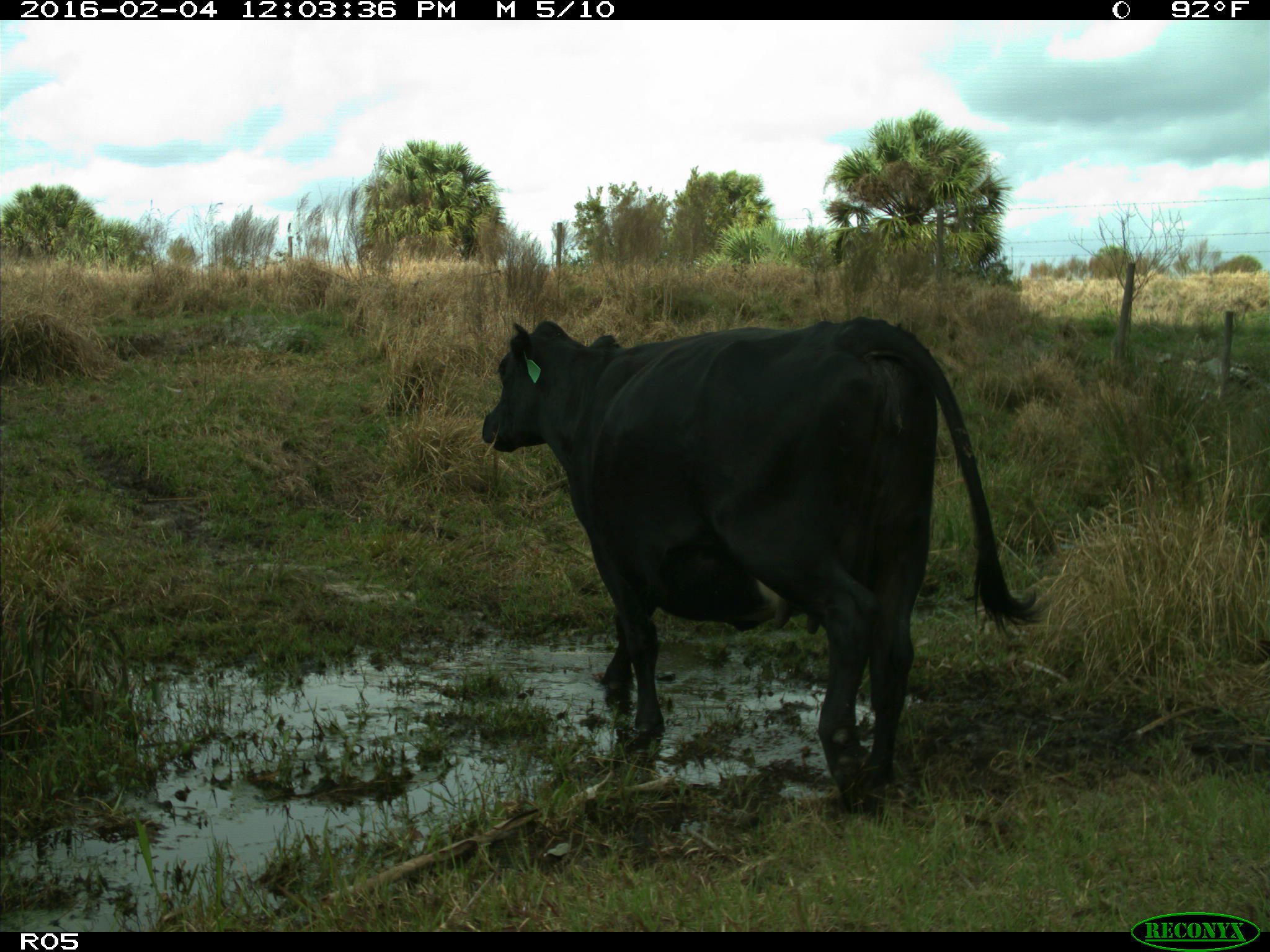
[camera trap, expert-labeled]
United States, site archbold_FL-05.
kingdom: Animalia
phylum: Chordata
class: Mammalia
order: Artiodactyla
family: Bovidae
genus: Bos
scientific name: Bos taurus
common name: domestic cow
Bos taurus (domestic cow).